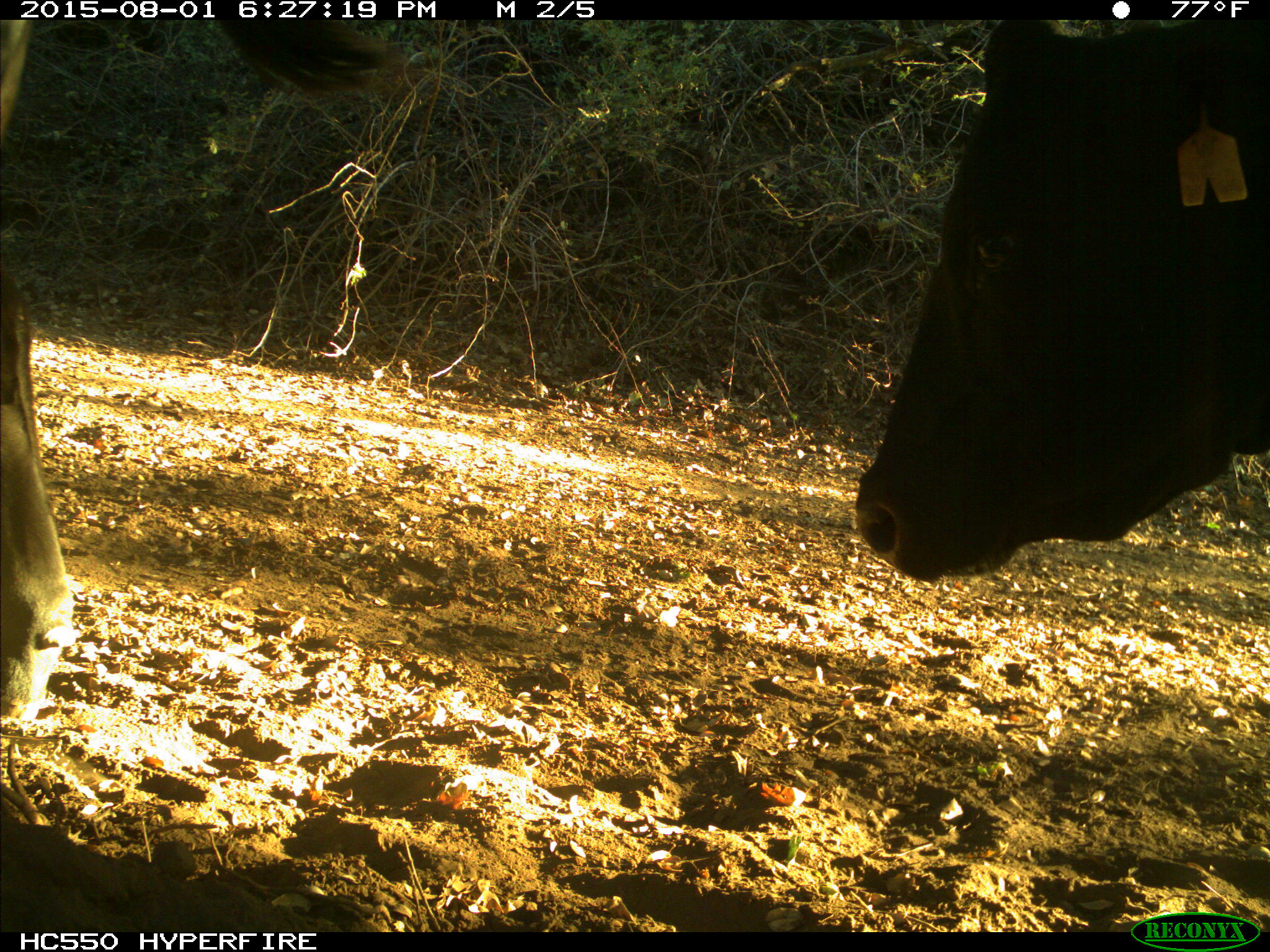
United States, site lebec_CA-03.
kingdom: Animalia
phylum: Chordata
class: Mammalia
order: Artiodactyla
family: Bovidae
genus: Bos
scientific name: Bos taurus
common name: domestic cow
Bos taurus (domestic cow).